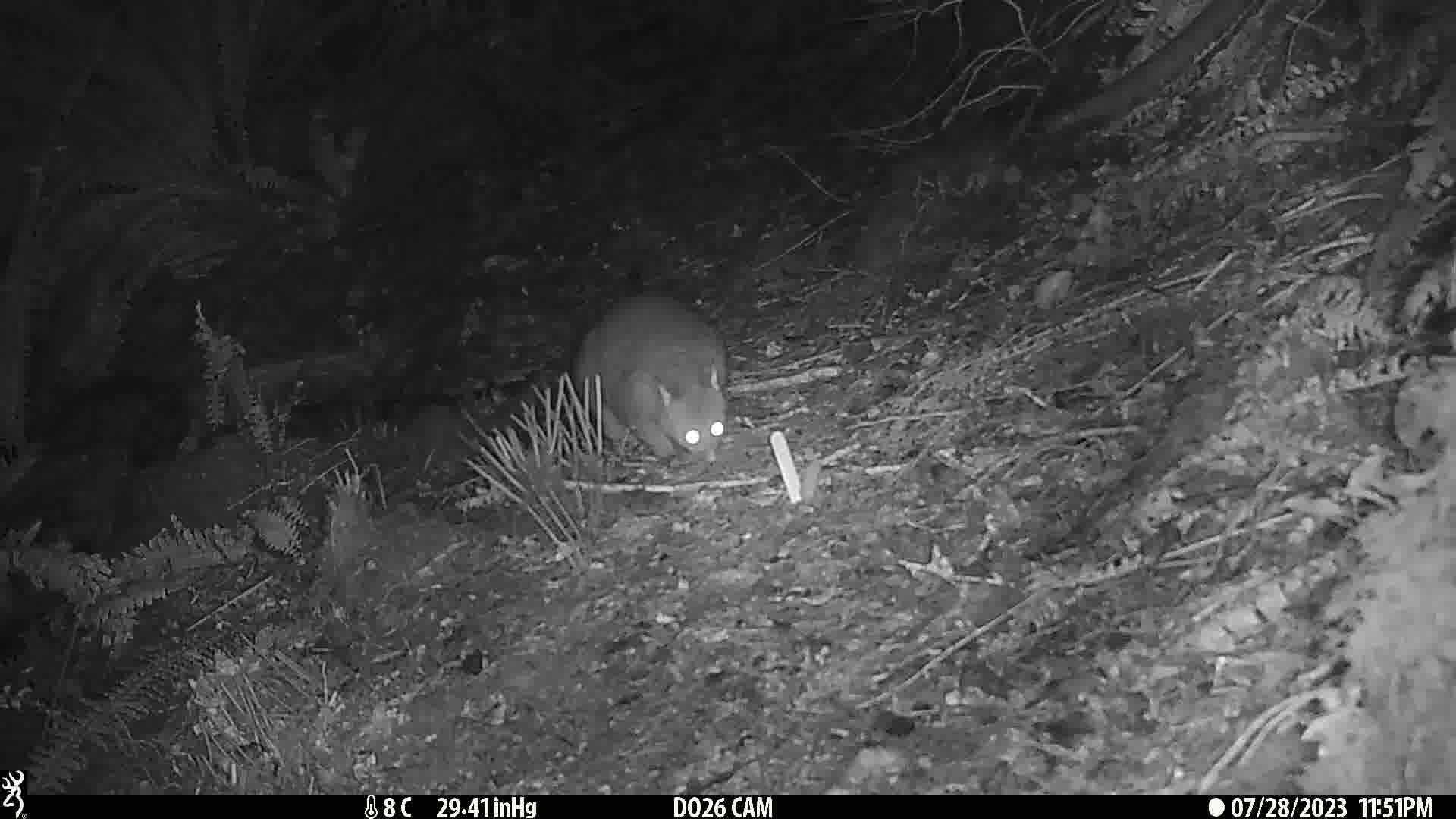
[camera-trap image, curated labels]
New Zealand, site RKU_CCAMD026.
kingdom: Animalia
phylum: Chordata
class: Mammalia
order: Diprotodontia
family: Phalangeridae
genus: Trichosurus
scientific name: Trichosurus vulpecula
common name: common brushtail possum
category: possum